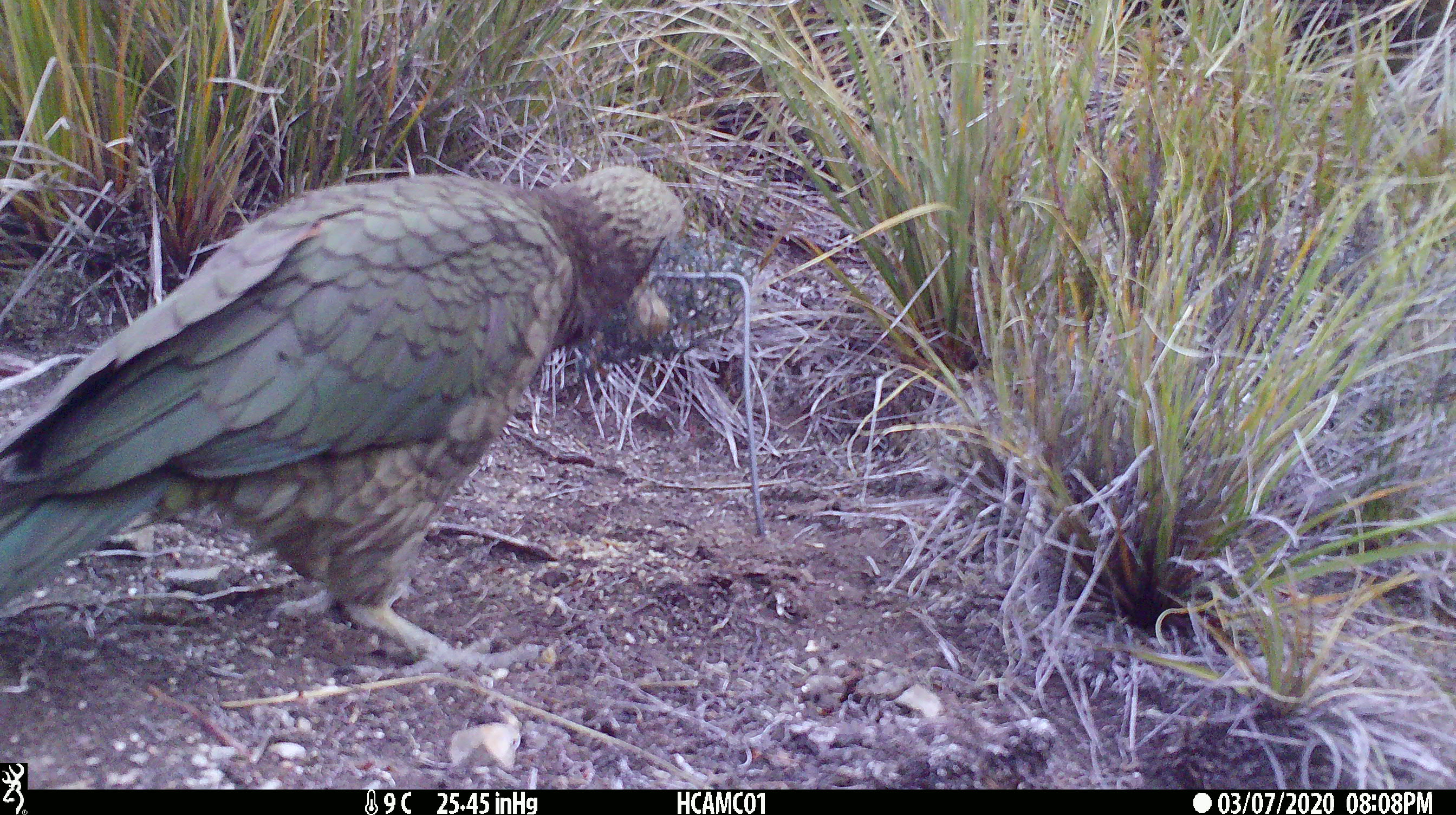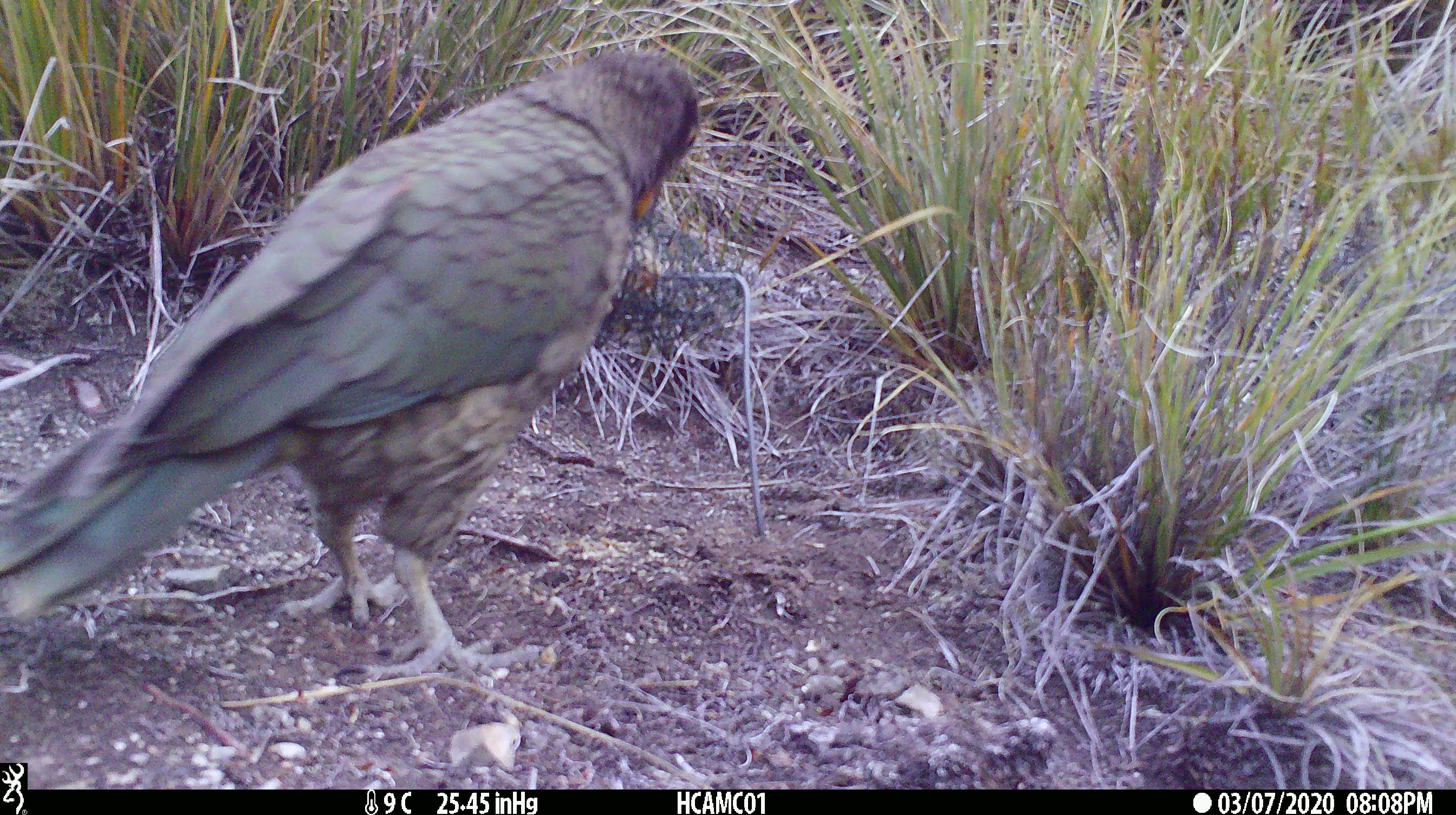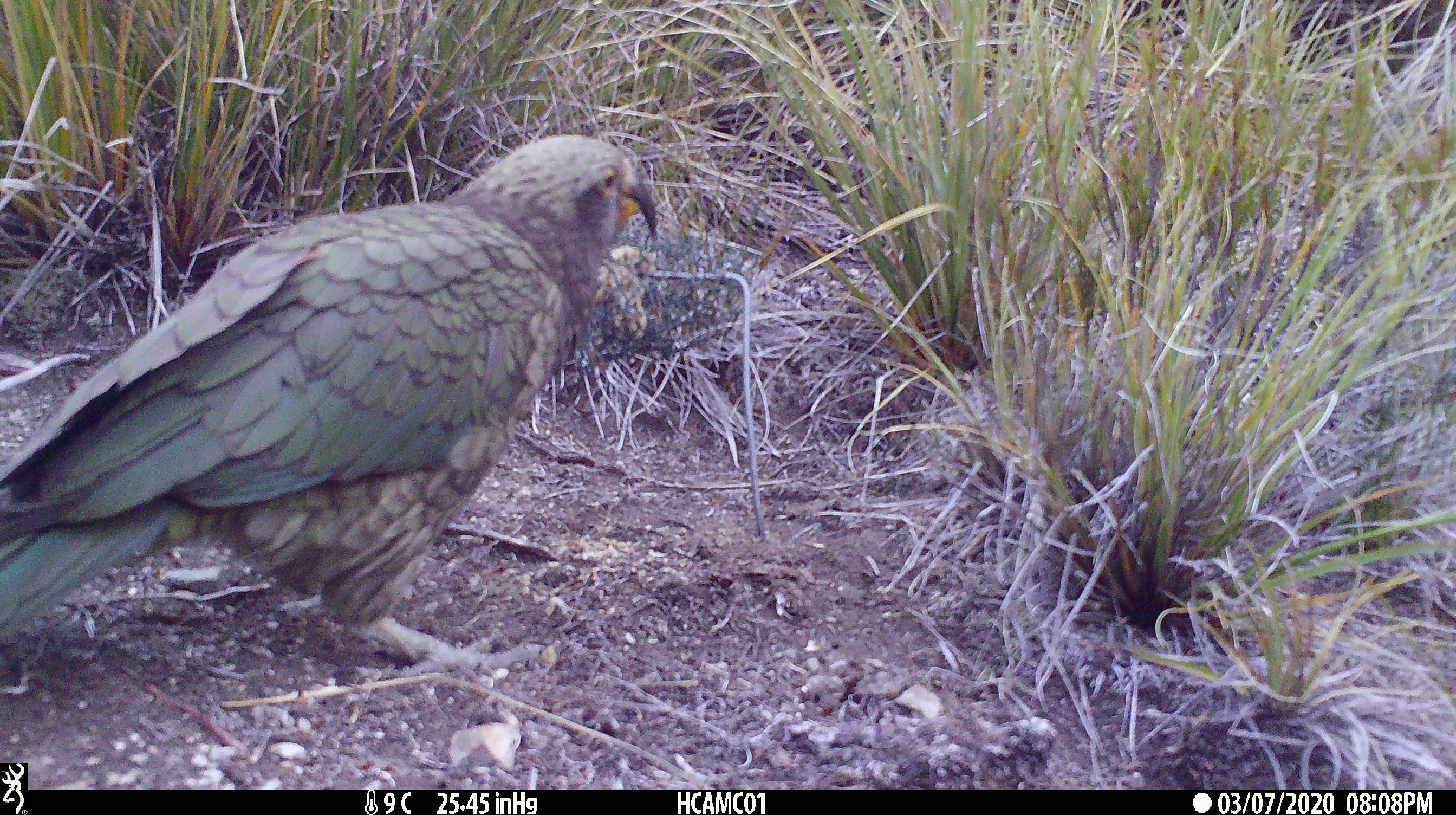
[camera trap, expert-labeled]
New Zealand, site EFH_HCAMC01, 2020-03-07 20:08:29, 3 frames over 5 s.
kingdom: Animalia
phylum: Chordata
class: Aves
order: Psittaciformes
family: Strigopidae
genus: Nestor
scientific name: Nestor notabilis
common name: kea